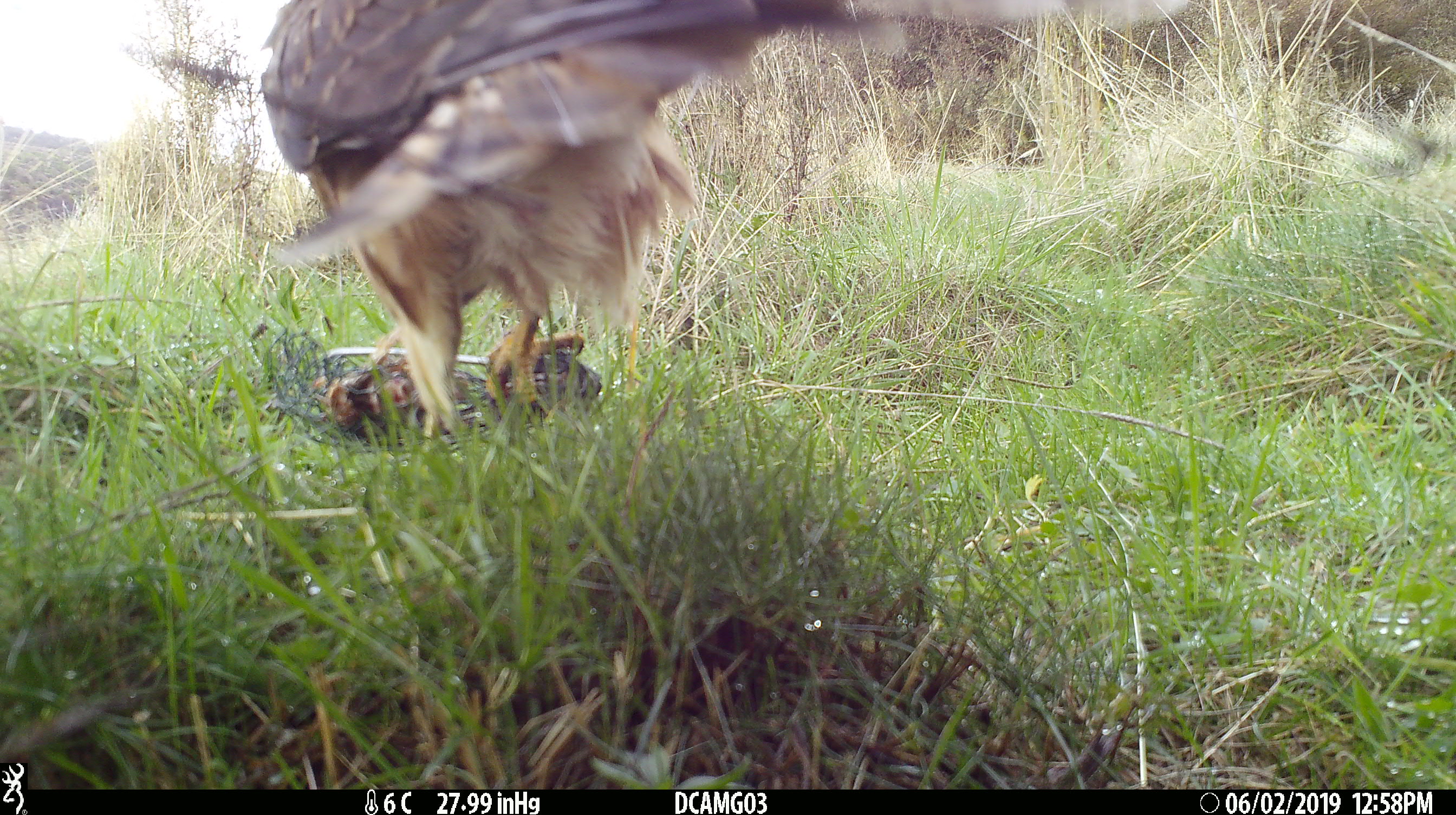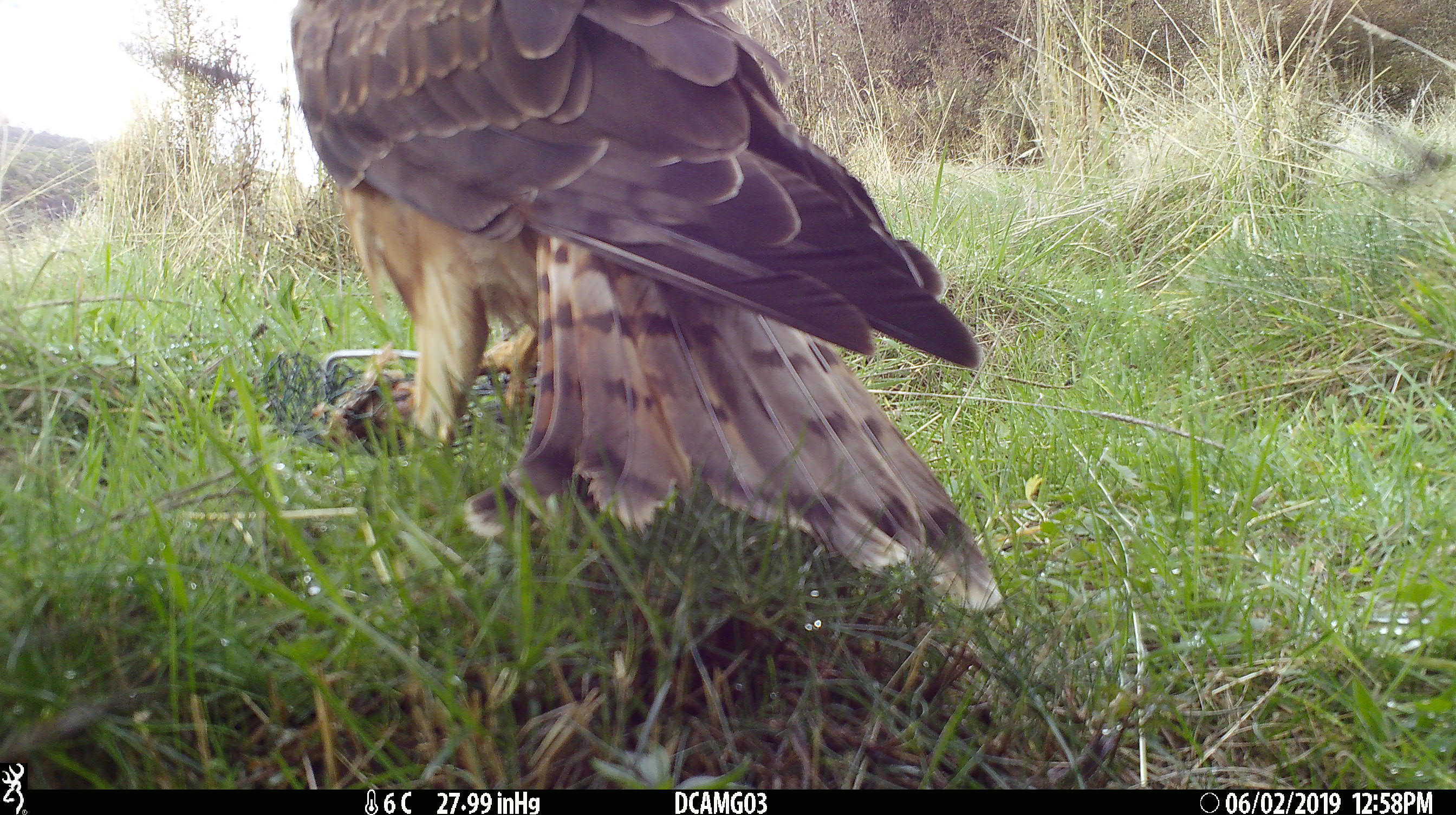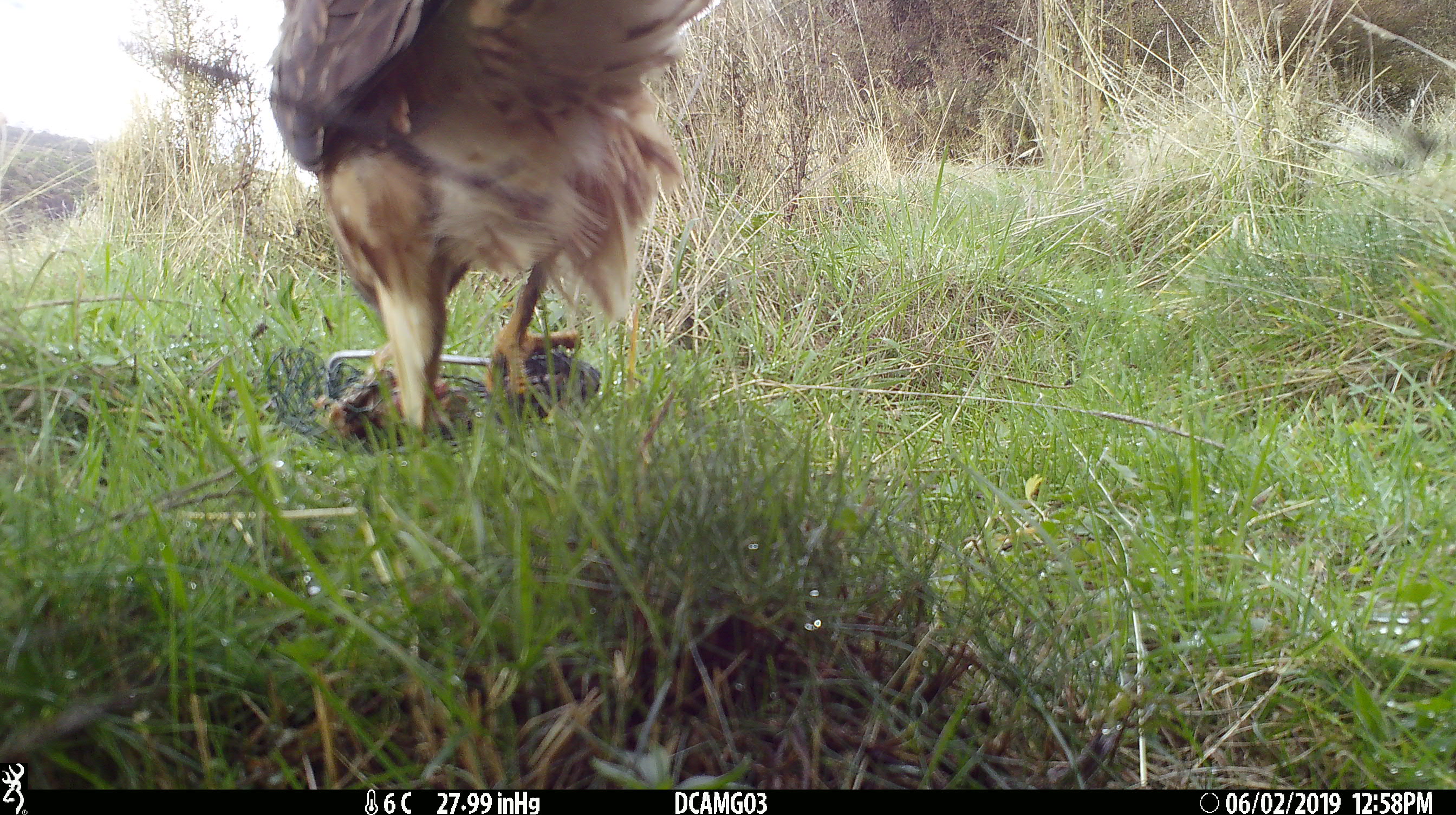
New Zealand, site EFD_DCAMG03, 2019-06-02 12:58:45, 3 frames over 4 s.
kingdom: Animalia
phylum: Chordata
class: Aves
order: Accipitriformes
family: Accipitridae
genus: Circus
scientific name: Circus approximans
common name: swamp harrier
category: harrier